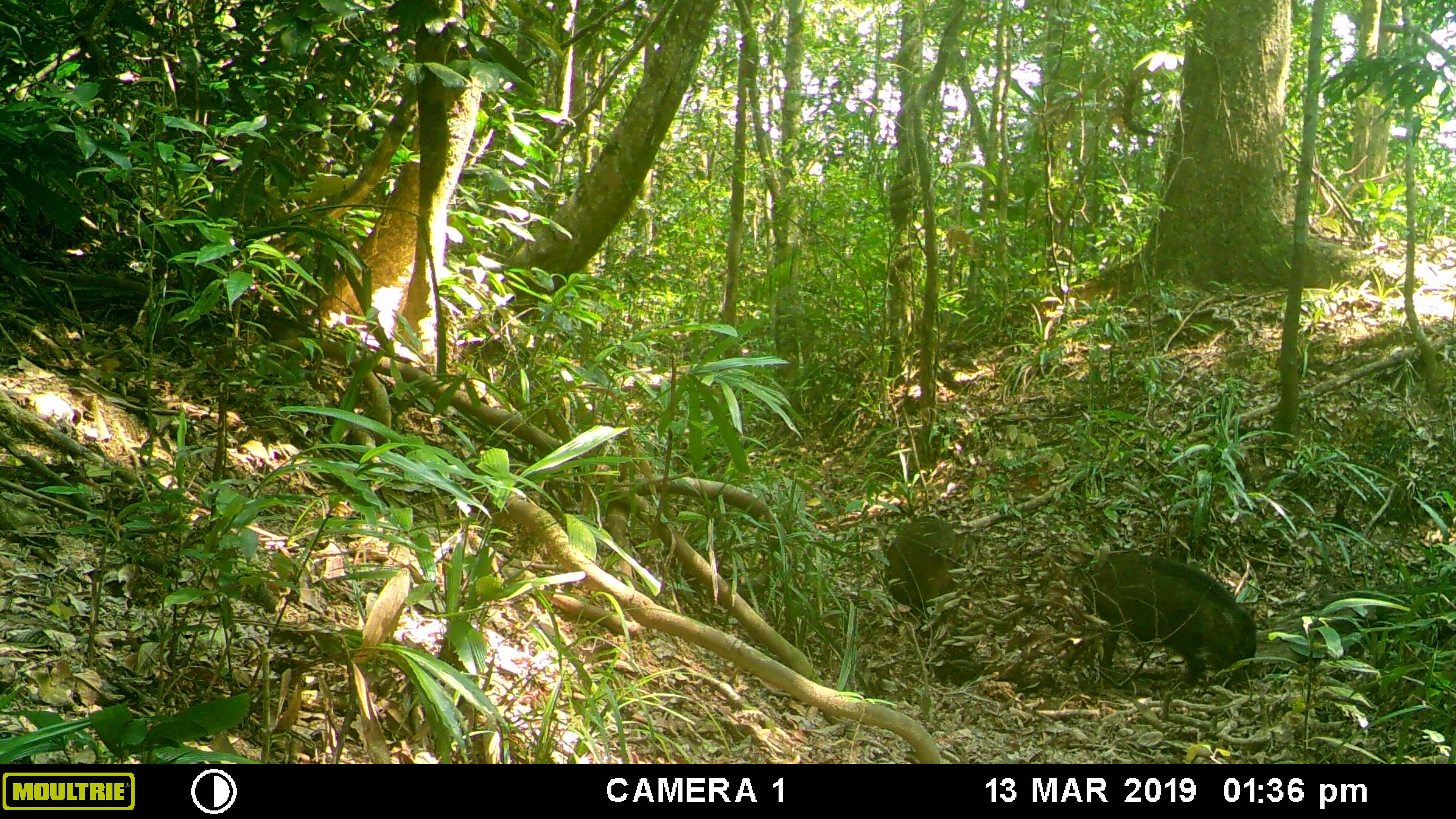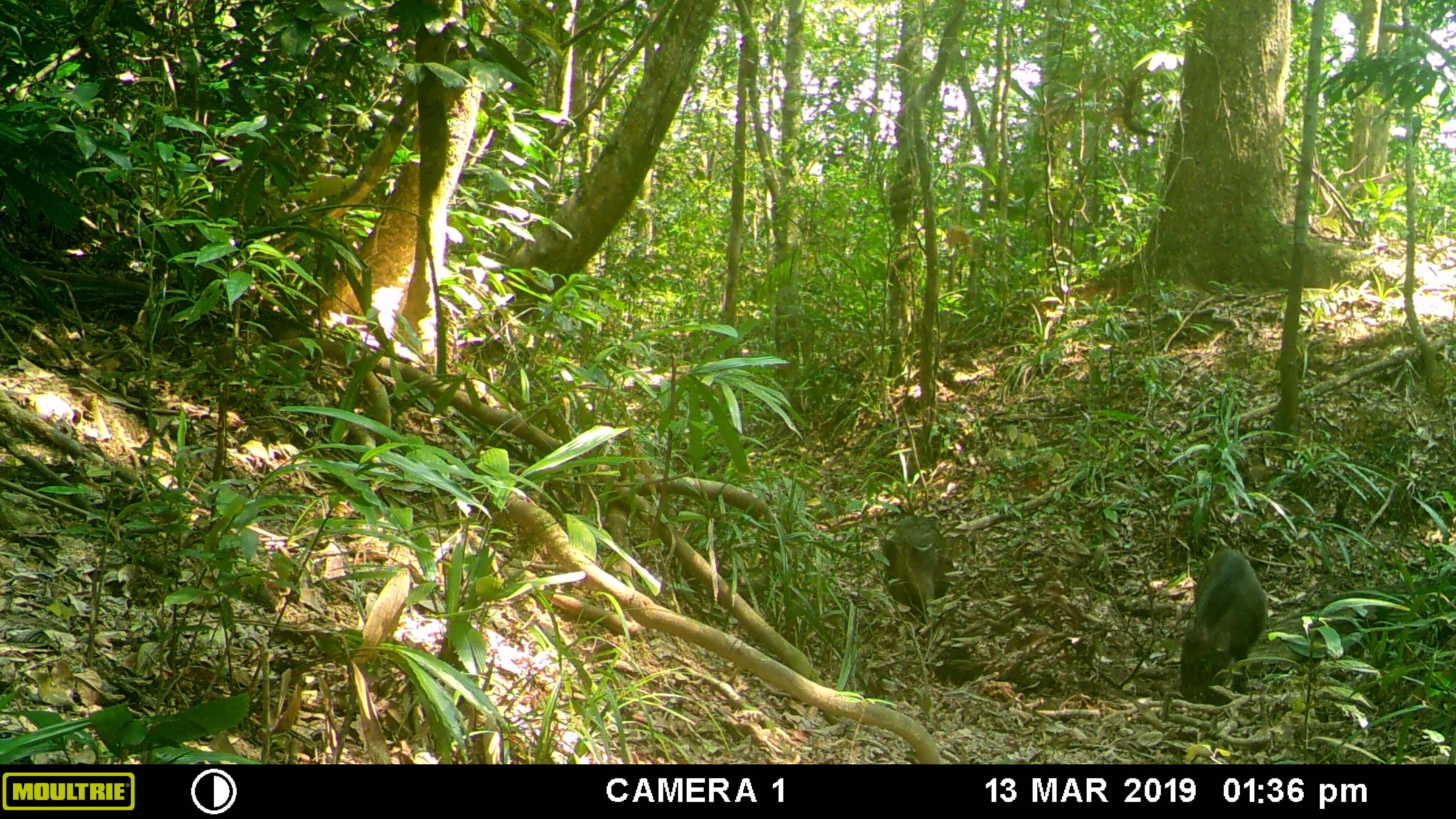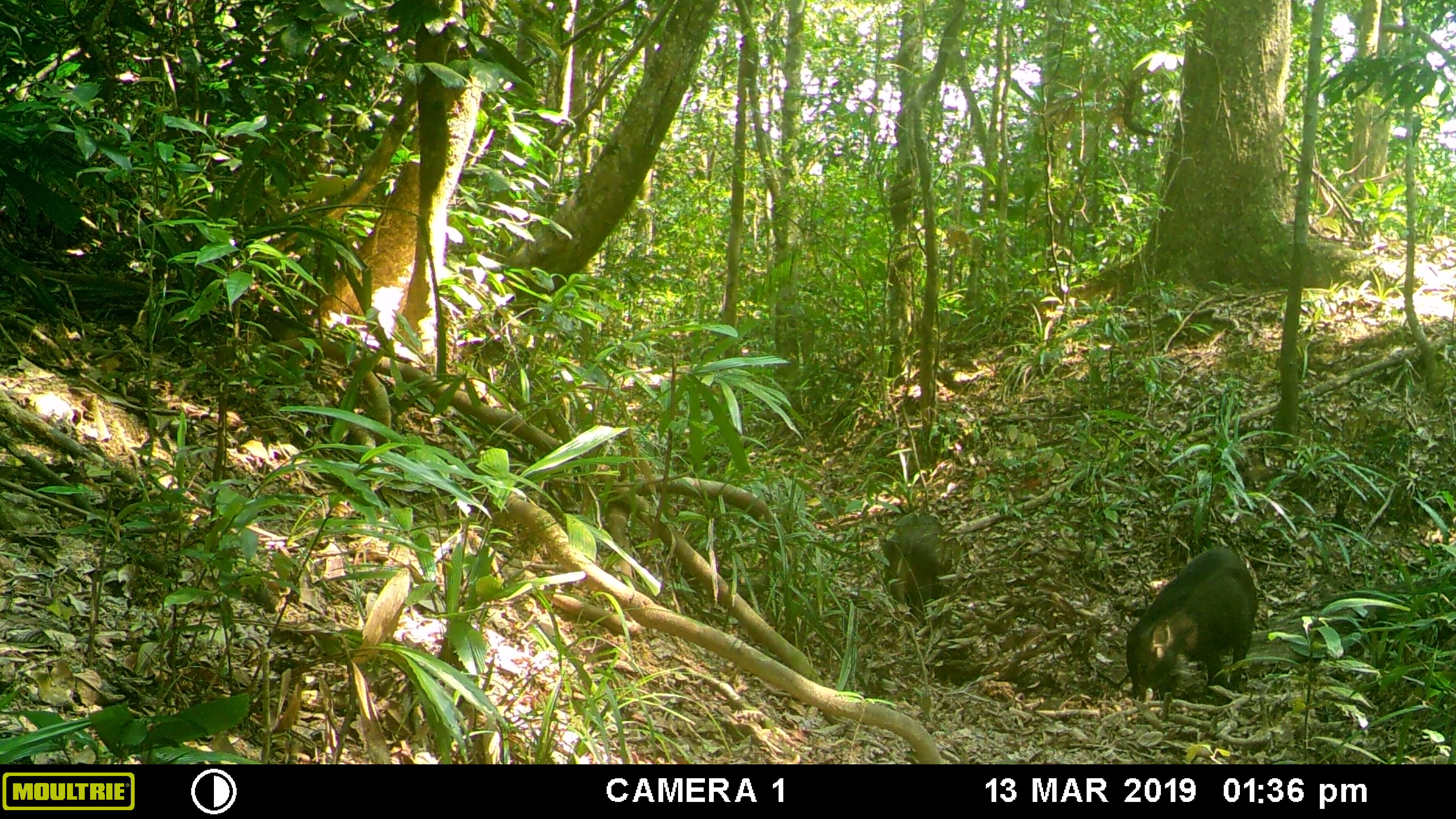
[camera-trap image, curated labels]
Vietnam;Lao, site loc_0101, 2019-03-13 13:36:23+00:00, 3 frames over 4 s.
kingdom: Animalia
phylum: Chordata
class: Mammalia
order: Artiodactyla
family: Suidae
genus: Sus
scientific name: Sus scrofa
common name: eurasian wild pig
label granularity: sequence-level